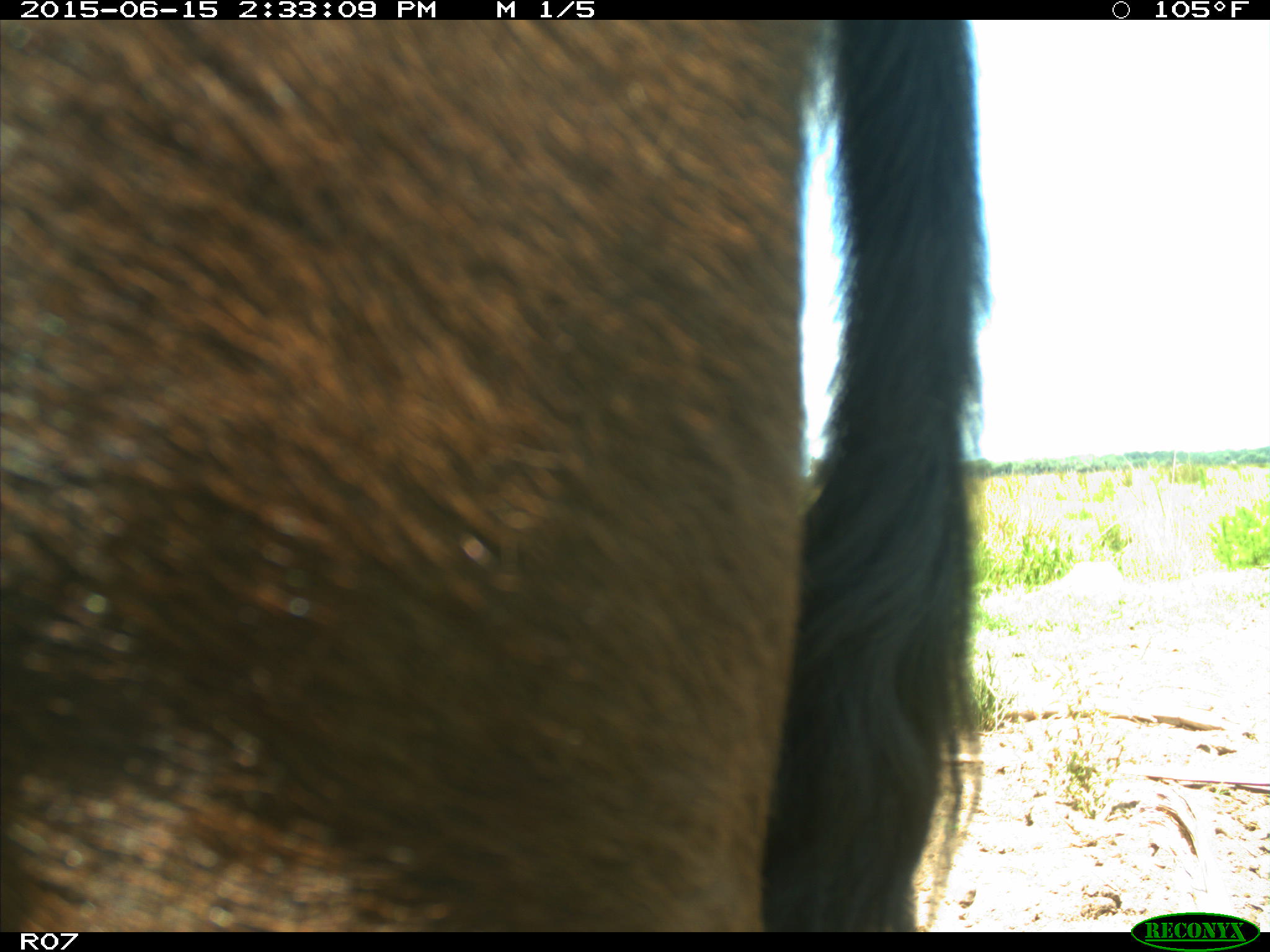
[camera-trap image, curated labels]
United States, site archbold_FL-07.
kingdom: Animalia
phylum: Chordata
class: Mammalia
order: Artiodactyla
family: Bovidae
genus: Bos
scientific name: Bos taurus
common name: domestic cow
Bos taurus (domestic cow).